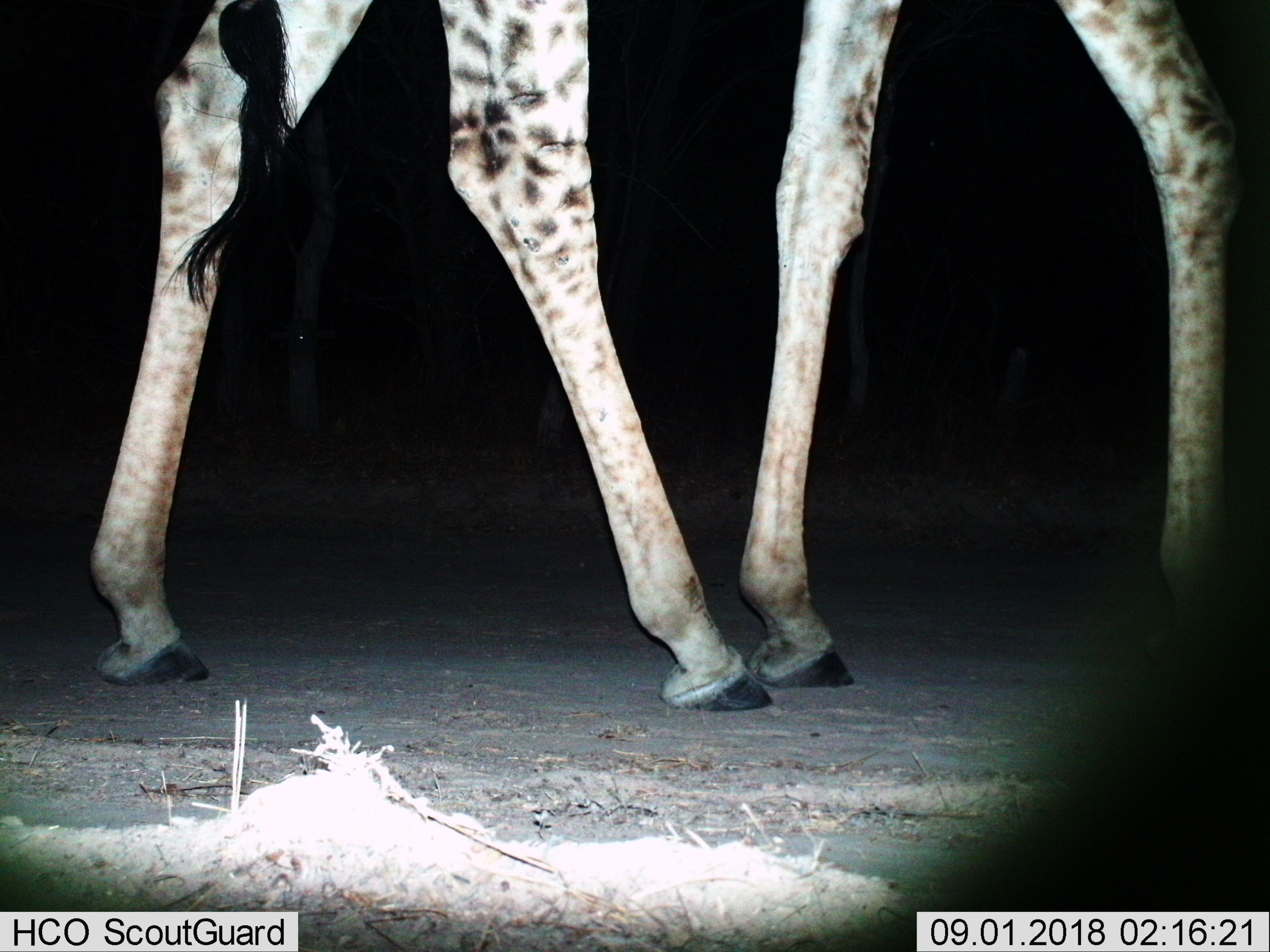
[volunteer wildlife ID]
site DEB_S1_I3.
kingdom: Animalia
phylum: Chordata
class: Mammalia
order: Artiodactyla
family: Giraffidae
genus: Giraffa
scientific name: Giraffa camelopardalis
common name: giraffe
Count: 1.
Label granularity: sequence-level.